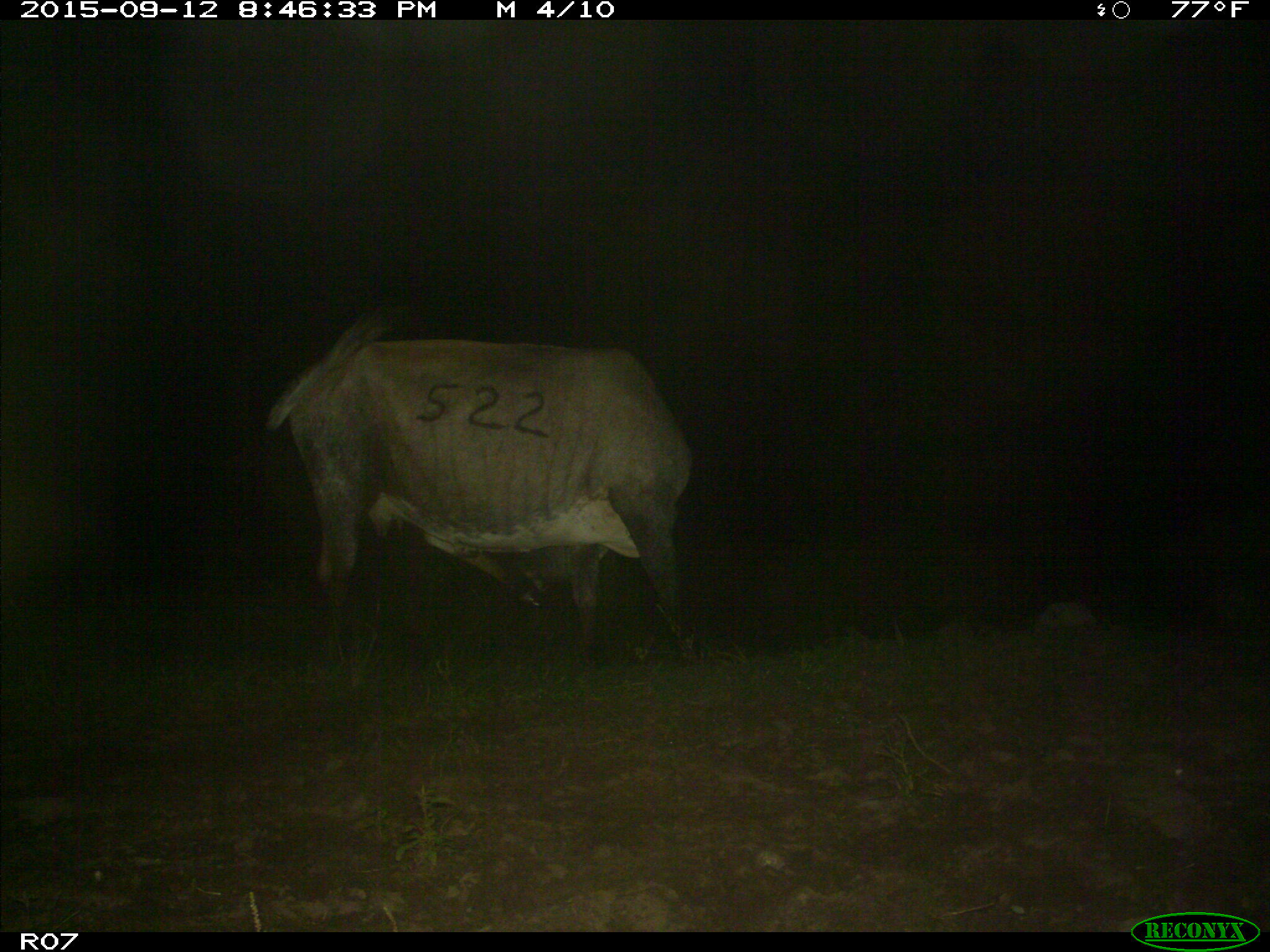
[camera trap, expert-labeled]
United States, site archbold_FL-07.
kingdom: Animalia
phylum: Chordata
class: Mammalia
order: Artiodactyla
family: Bovidae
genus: Bos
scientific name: Bos taurus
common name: domestic cow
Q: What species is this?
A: Bos taurus (domestic cow).